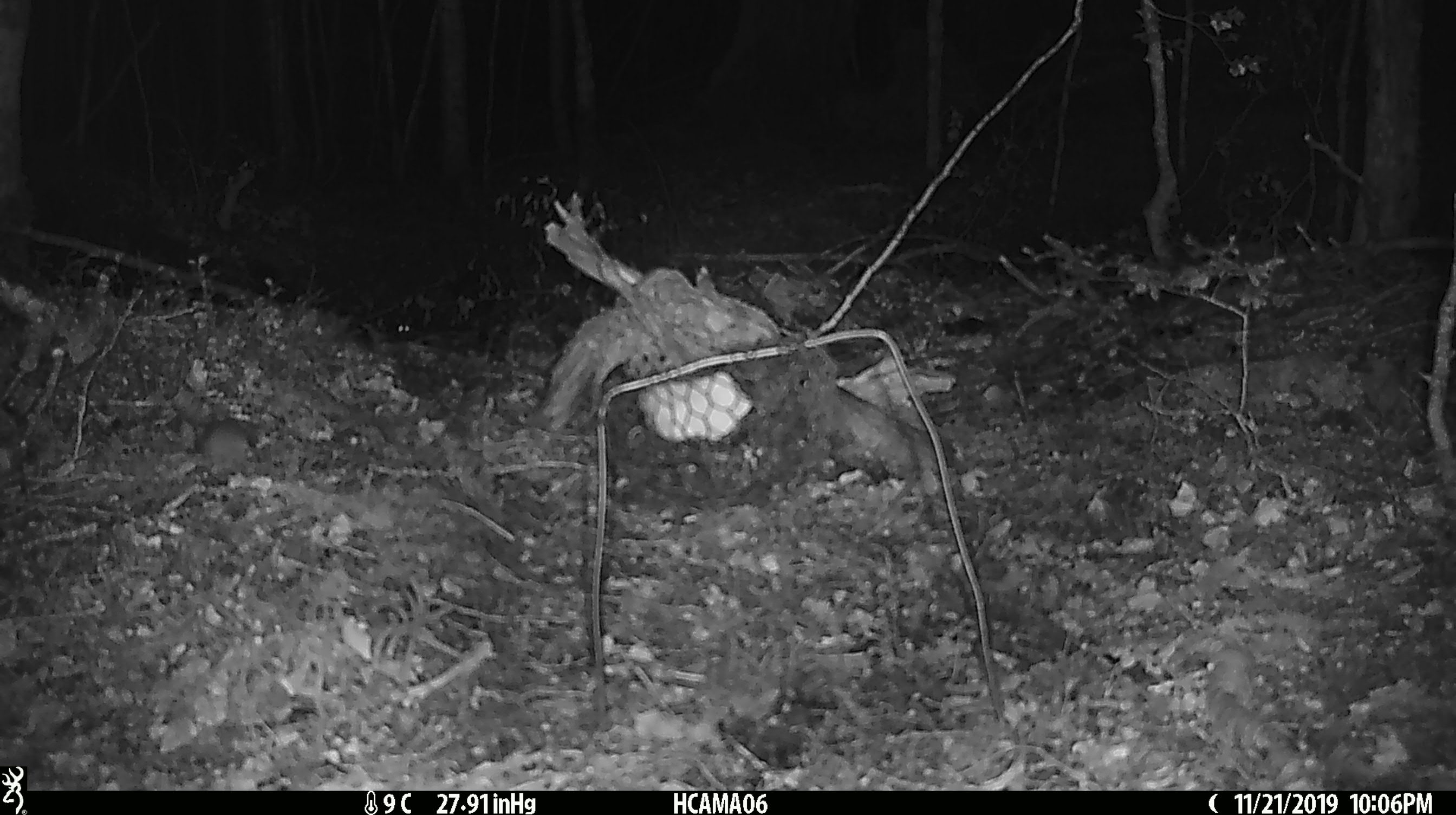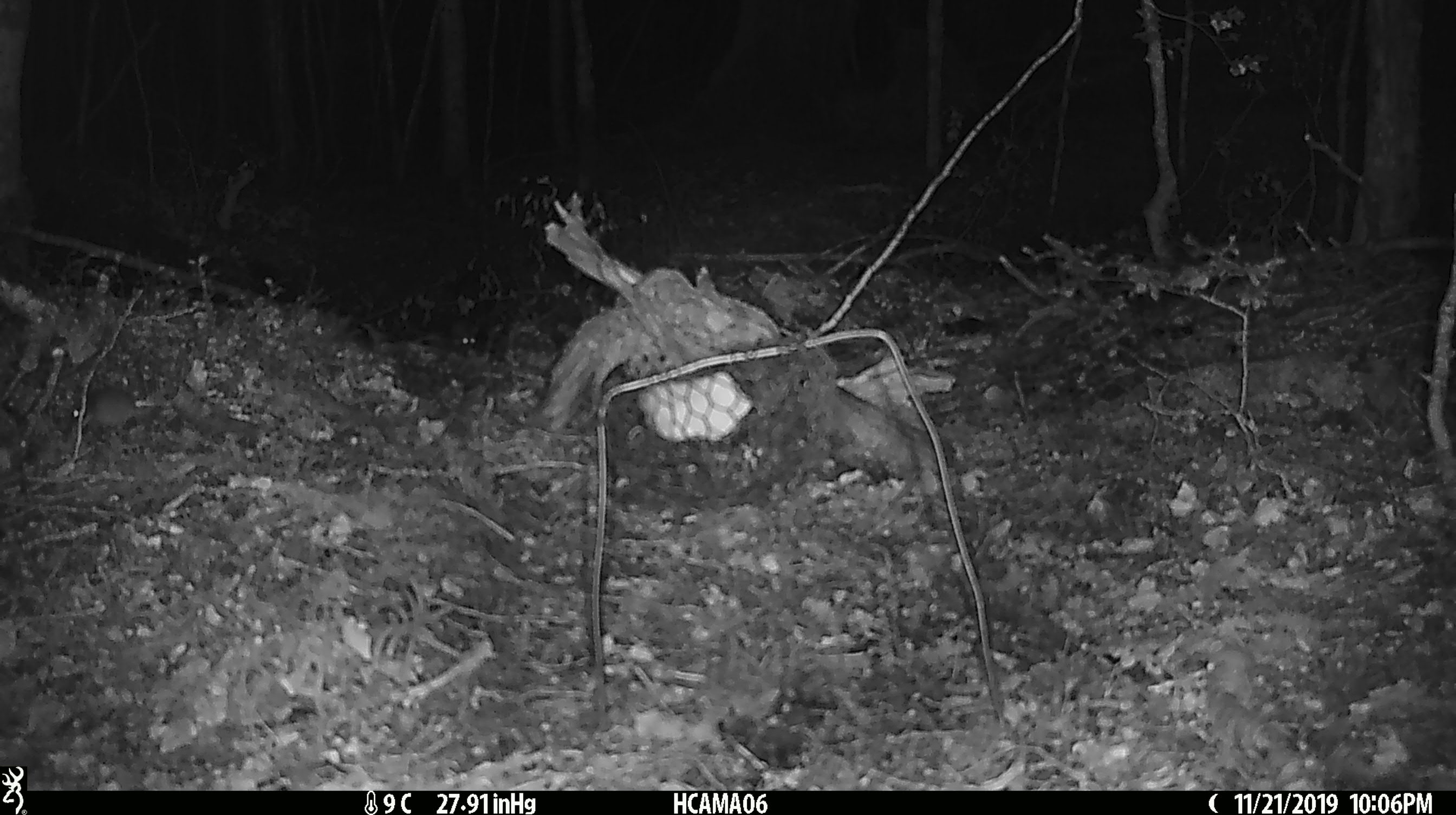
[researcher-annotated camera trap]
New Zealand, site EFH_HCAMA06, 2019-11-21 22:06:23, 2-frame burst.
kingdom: Animalia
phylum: Chordata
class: Mammalia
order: Rodentia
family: Muridae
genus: Mus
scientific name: Mus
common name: mouse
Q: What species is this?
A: Mouse (Mus).